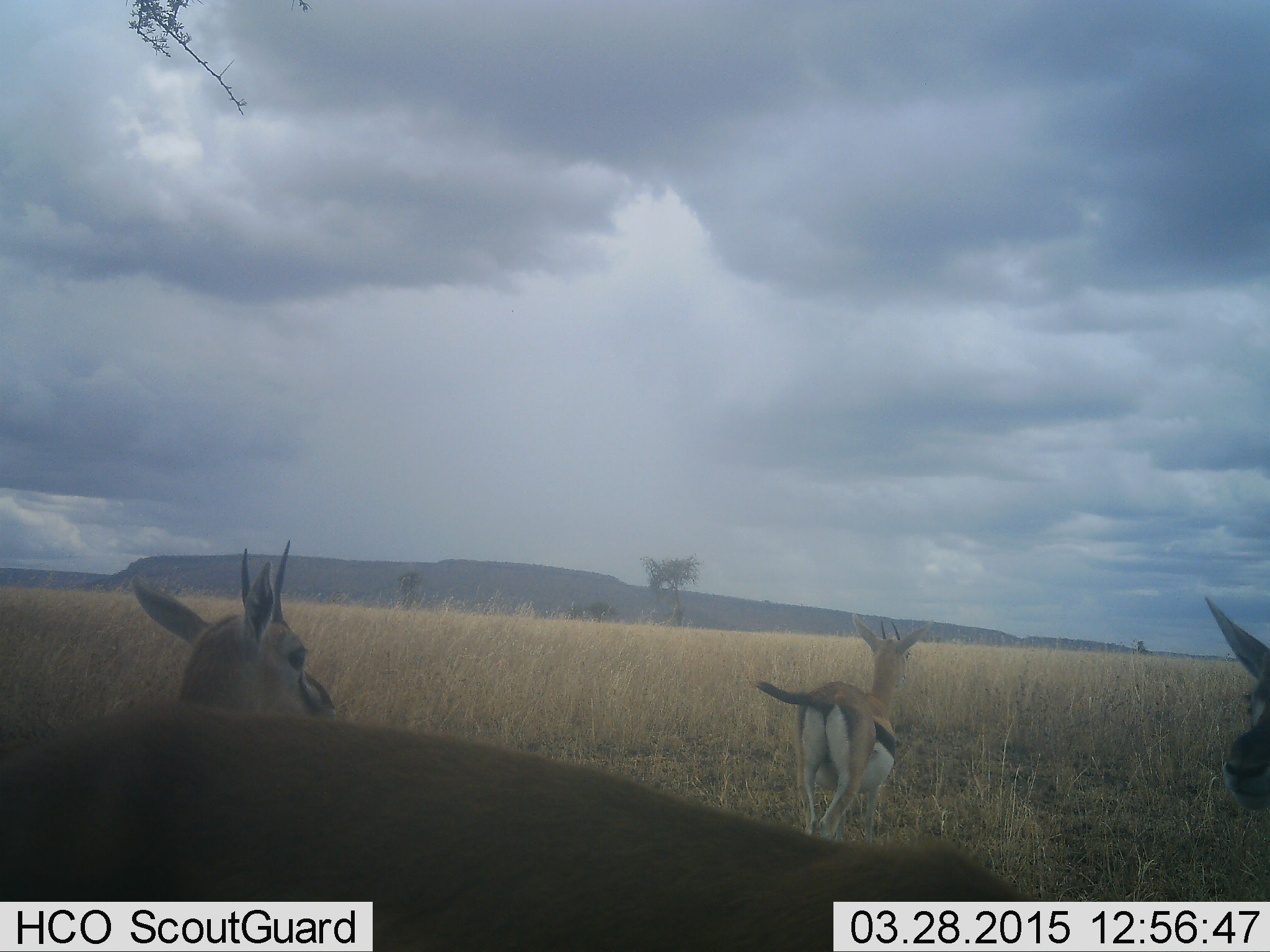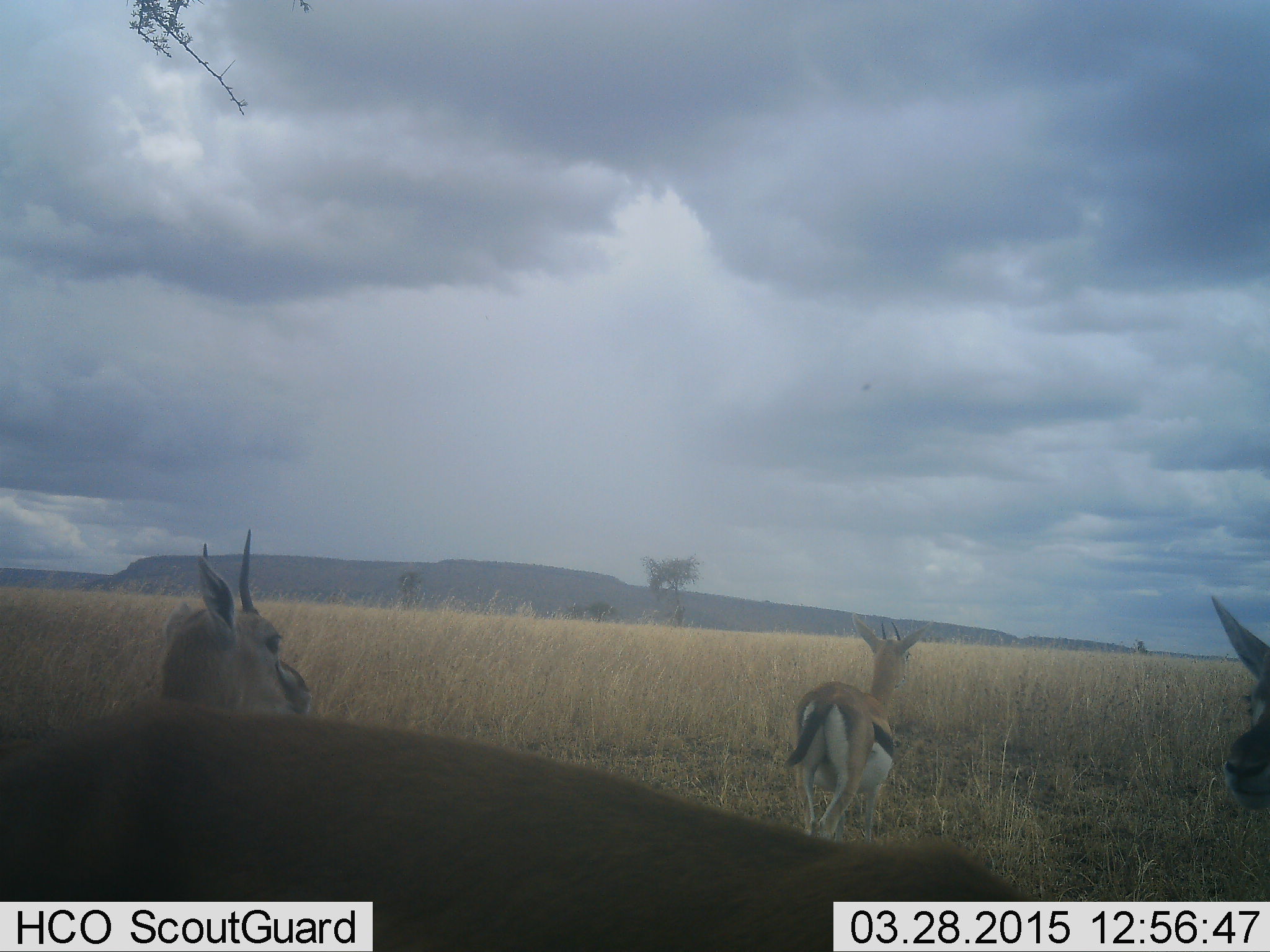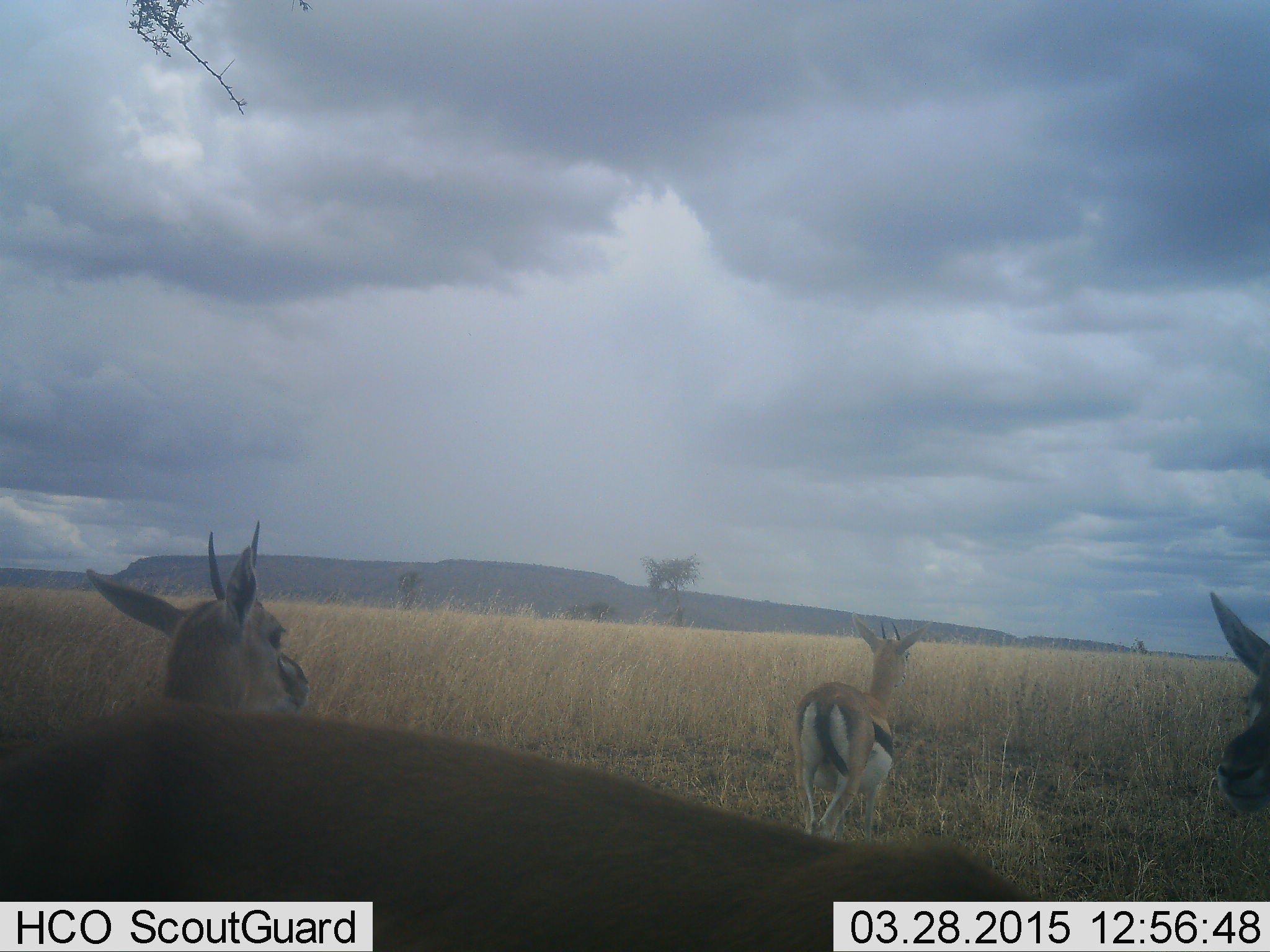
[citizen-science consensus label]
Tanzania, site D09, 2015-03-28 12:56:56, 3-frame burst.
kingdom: Animalia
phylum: Chordata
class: Mammalia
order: Artiodactyla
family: Bovidae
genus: Eudorcas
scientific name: Eudorcas thomsonii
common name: thomson's gazelle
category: gazellethomsons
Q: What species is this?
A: Gazellethomsons (thomson's gazelle) (Eudorcas thomsonii).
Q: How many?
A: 4.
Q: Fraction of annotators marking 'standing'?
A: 90%.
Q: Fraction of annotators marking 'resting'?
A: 10%.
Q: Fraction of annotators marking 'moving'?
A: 10%.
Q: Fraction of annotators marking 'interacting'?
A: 0%.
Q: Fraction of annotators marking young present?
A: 0%.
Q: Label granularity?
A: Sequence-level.